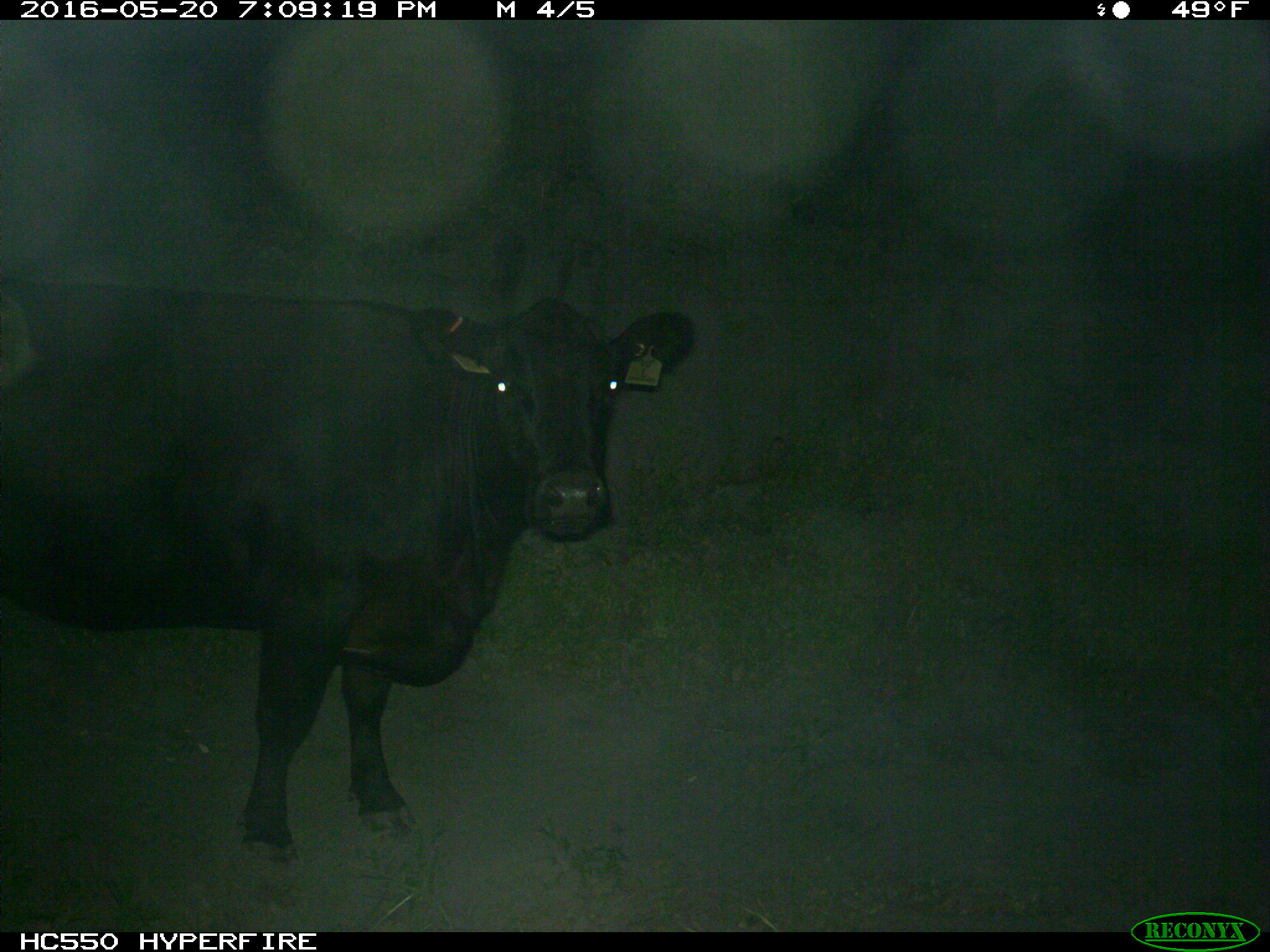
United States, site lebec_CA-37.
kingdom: Animalia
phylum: Chordata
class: Mammalia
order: Artiodactyla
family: Bovidae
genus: Bos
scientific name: Bos taurus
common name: domestic cow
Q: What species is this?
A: Bos taurus (domestic cow).